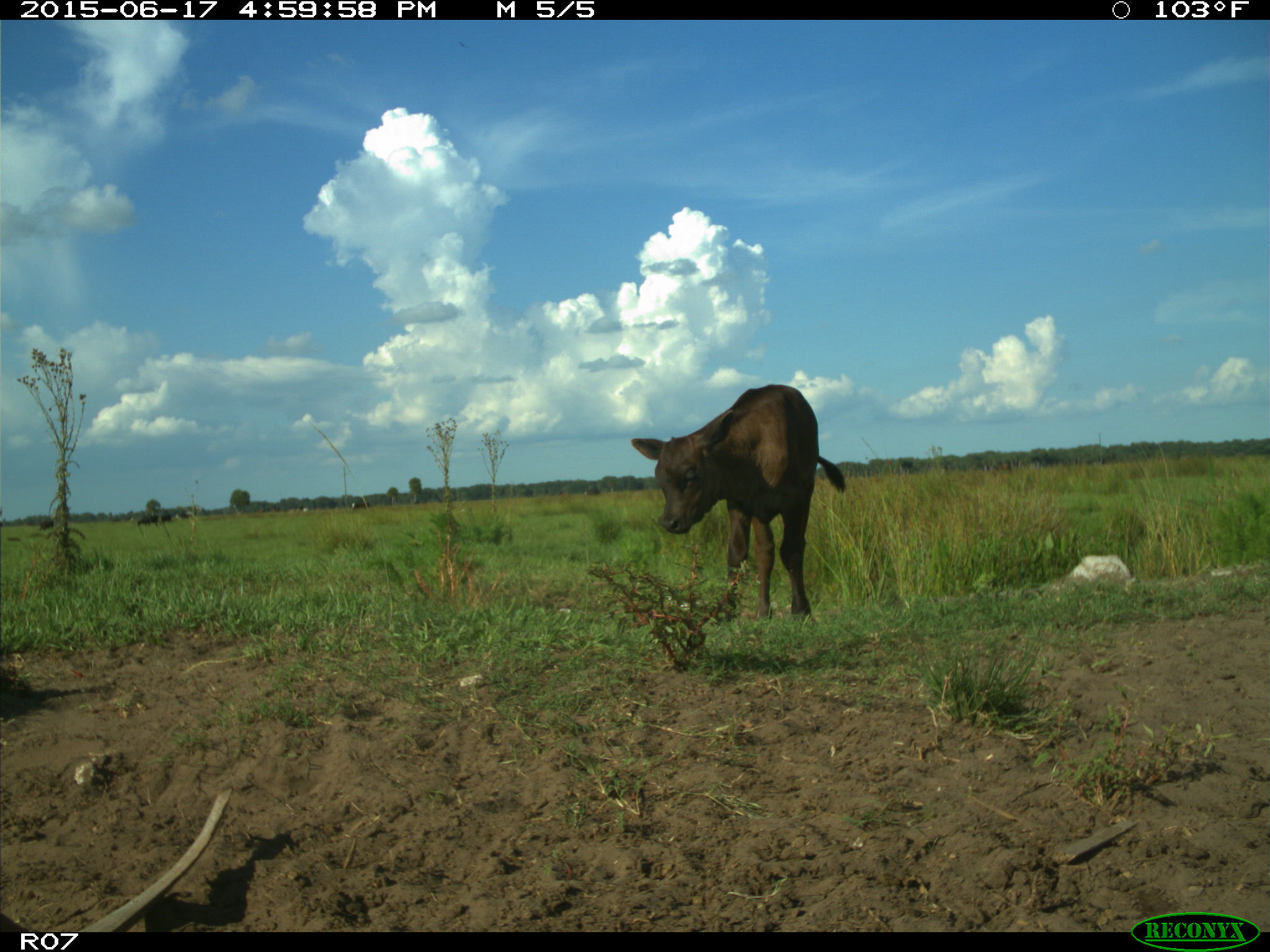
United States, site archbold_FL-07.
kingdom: Animalia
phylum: Chordata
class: Mammalia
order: Artiodactyla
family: Bovidae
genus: Bos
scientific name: Bos taurus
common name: domestic cow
Bos taurus (domestic cow).